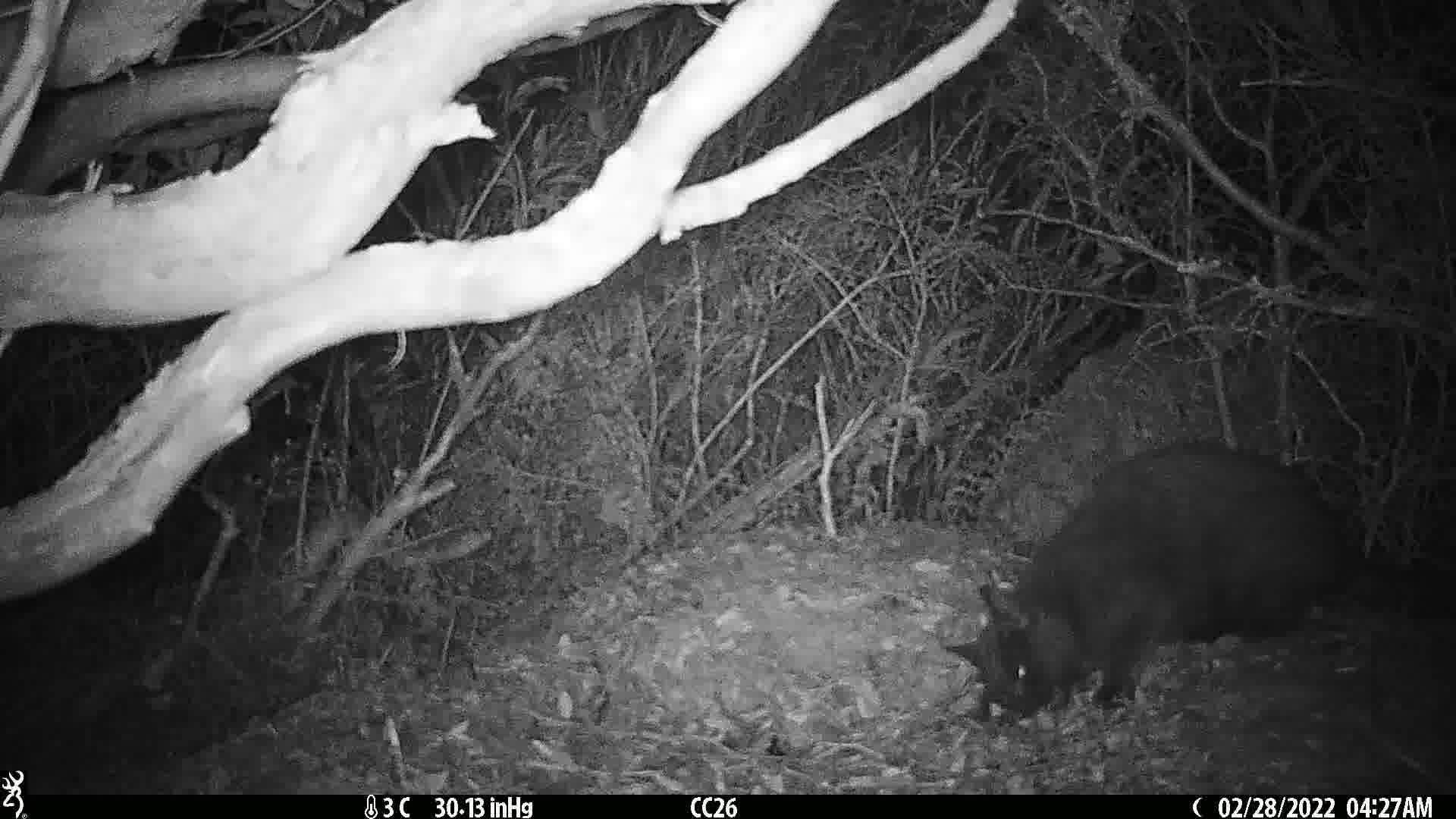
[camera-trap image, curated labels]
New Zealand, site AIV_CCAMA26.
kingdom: Animalia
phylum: Chordata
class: Mammalia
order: Carnivora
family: Felidae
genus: Felis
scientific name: Felis catus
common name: domestic cat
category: cat